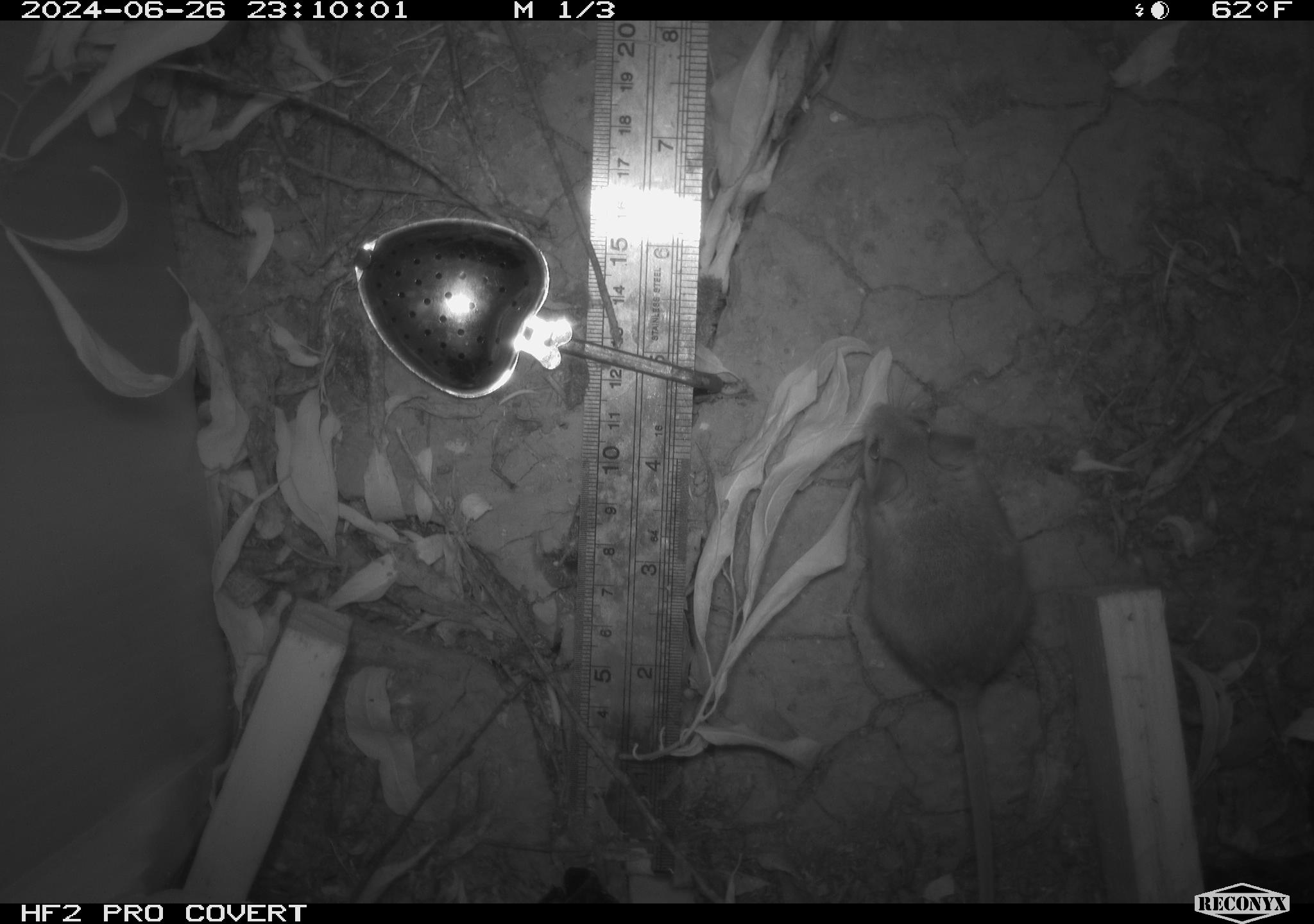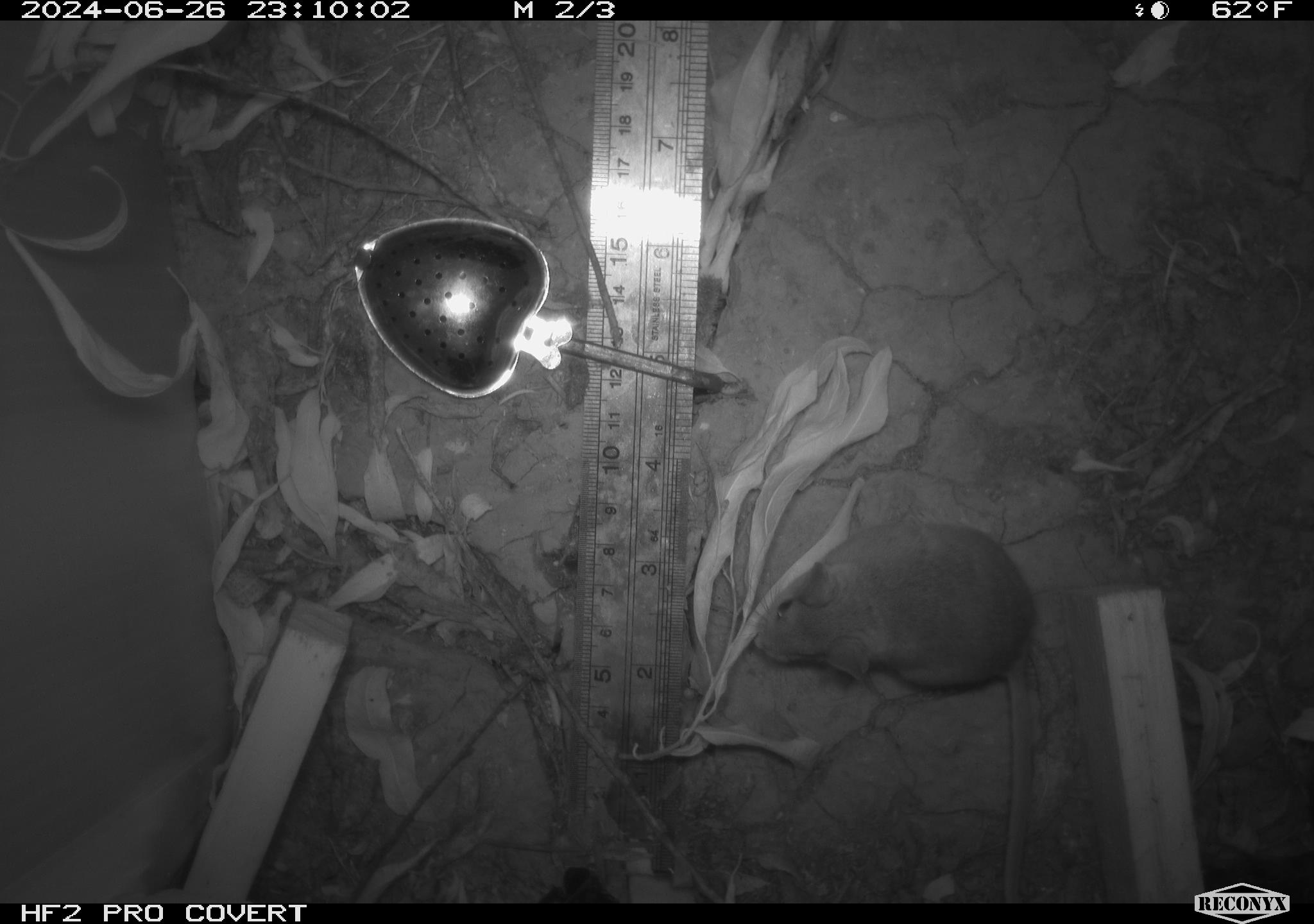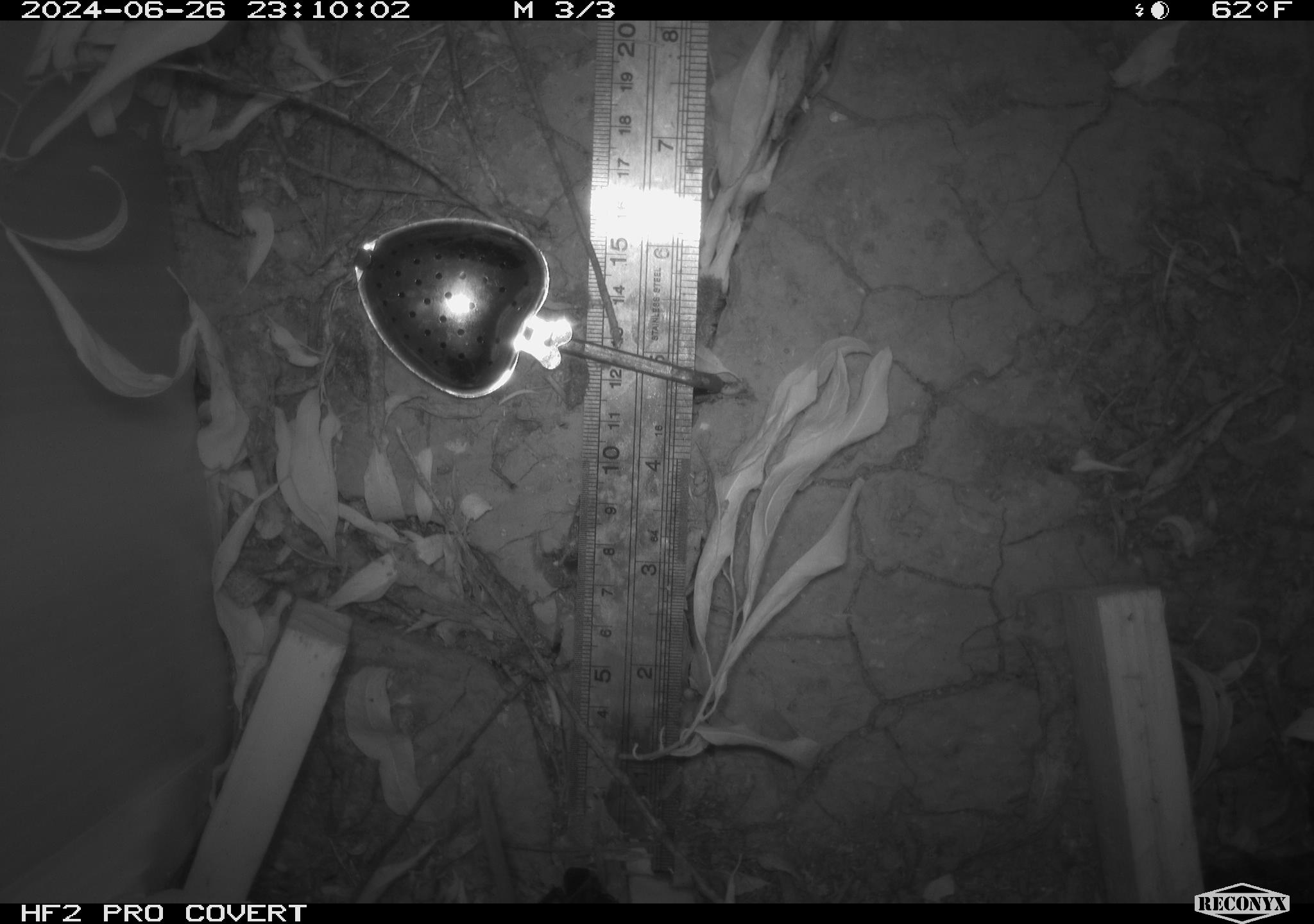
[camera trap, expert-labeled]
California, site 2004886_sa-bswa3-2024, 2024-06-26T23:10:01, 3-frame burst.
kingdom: Animalia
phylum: Chordata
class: Mammalia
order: Rodentia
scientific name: Rodentia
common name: mouse species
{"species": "mouse species (Rodentia)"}